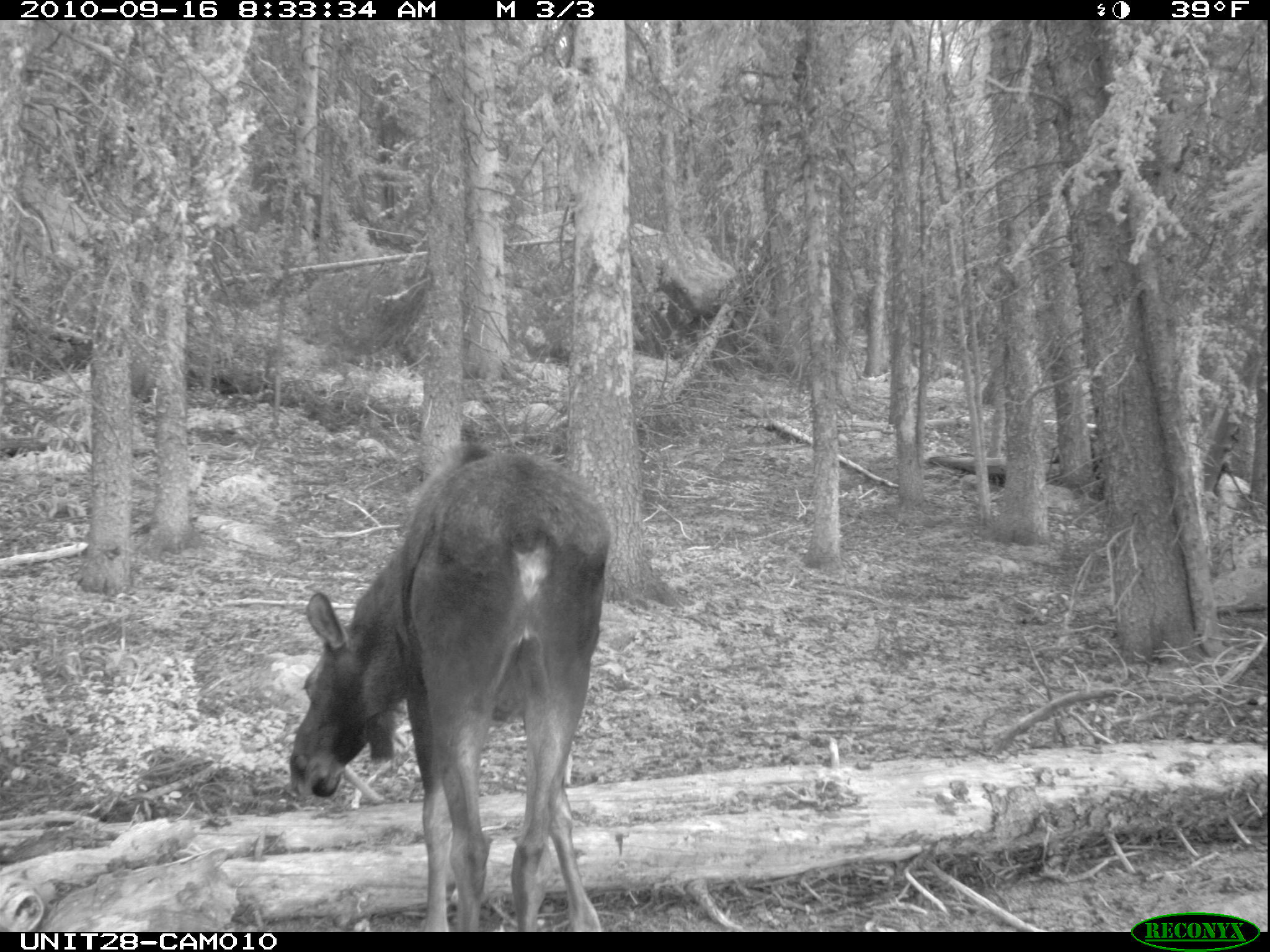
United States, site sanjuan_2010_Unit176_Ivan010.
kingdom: Animalia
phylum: Chordata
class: Mammalia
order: Artiodactyla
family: Cervidae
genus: Alces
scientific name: Alces alces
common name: moose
Alces alces (moose).